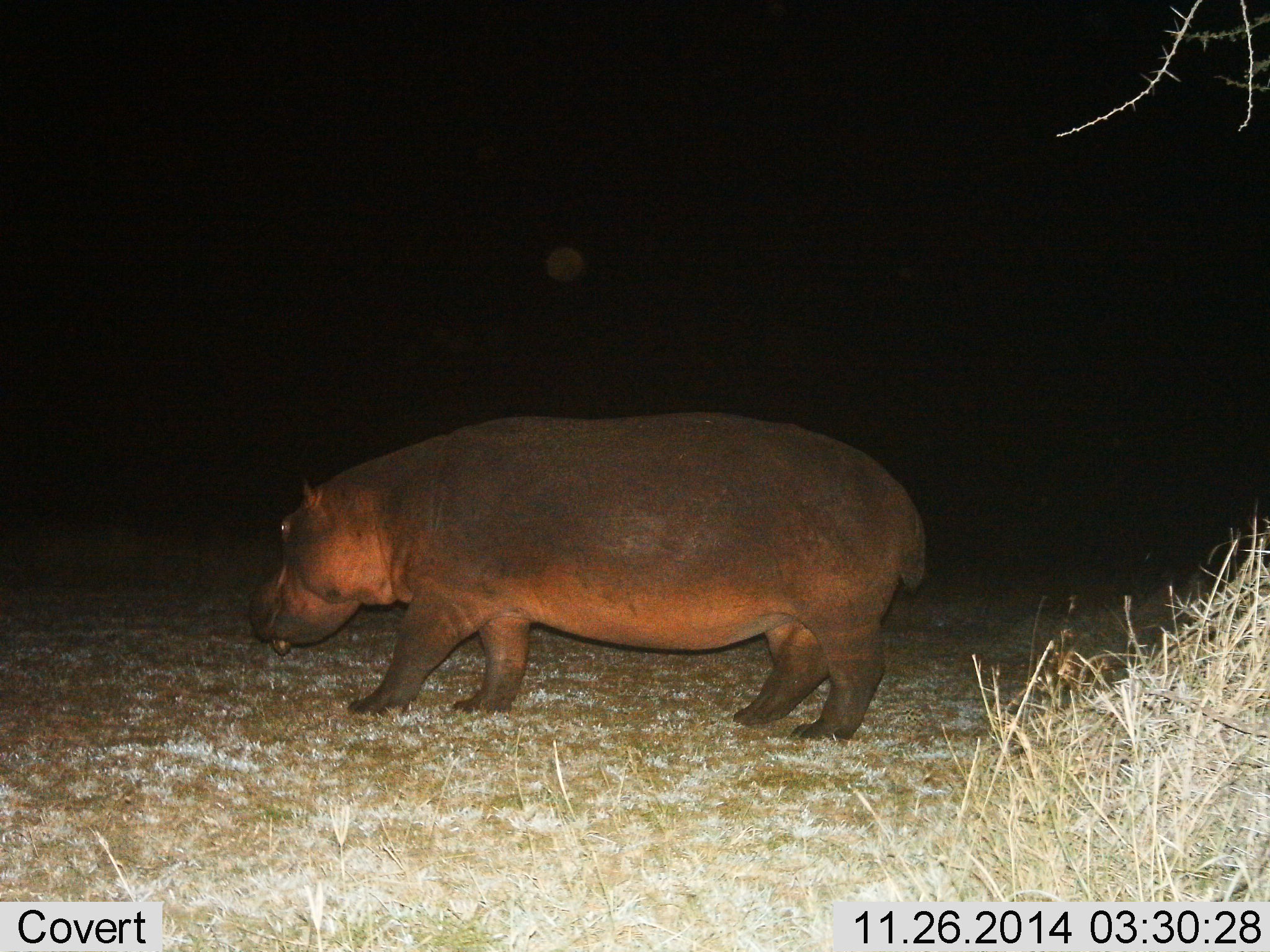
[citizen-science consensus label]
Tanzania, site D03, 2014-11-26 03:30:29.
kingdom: Animalia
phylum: Chordata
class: Mammalia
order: Artiodactyla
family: Hippopotamidae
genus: Hippopotamus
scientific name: Hippopotamus amphibius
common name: hippopotamus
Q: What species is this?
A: Hippopotamus (Hippopotamus amphibius).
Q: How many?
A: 1.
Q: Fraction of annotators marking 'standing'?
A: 30%.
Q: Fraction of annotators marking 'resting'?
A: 0%.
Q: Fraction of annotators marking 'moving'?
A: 70%.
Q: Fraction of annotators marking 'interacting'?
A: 0%.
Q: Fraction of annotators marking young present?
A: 0%.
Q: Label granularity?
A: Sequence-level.